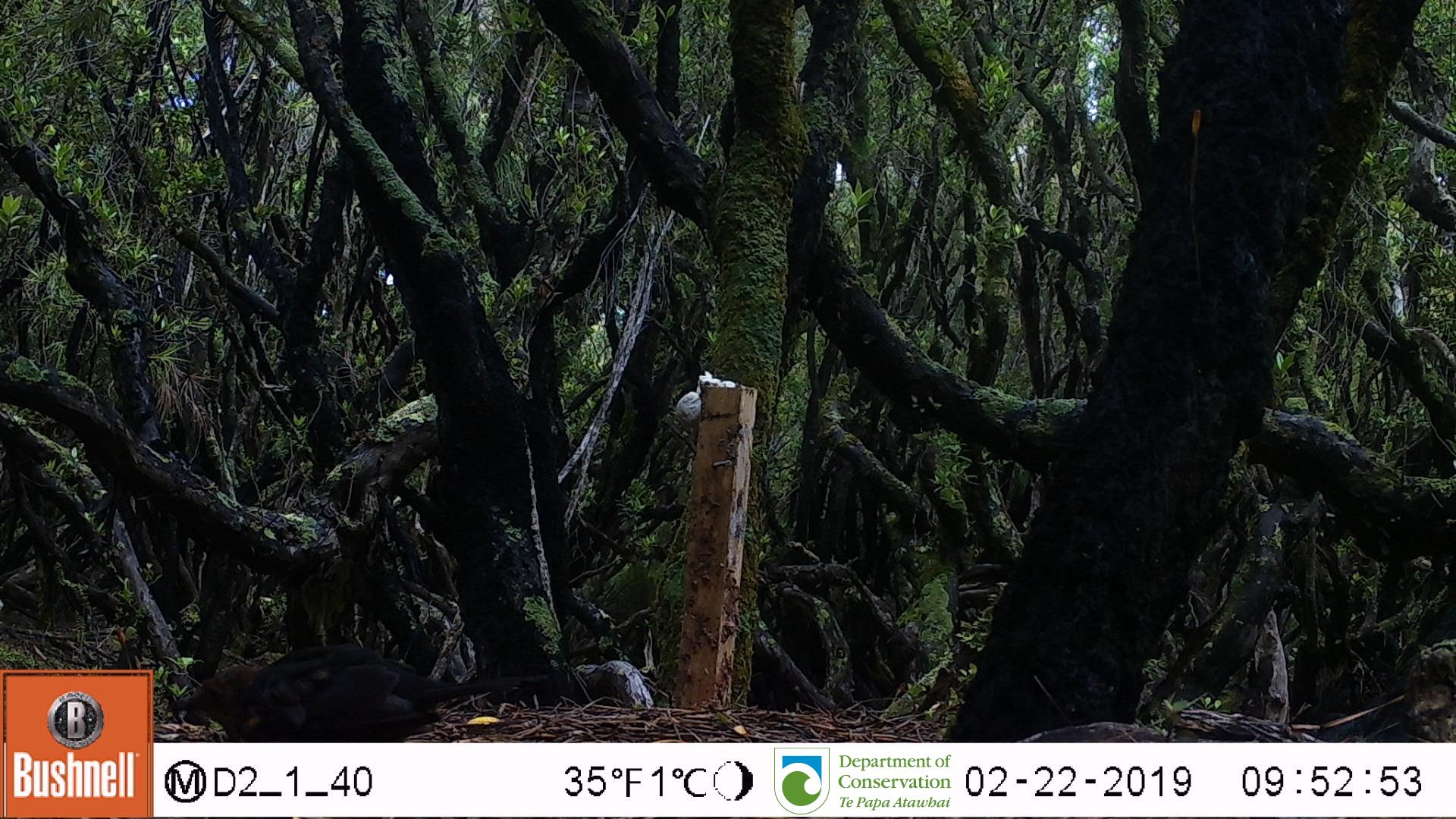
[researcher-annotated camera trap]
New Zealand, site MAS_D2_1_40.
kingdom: Animalia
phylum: Chordata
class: Aves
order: Passeriformes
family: Turdidae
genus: Turdus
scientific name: Turdus merula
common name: eurasian blackbird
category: blackbird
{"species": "blackbird (eurasian blackbird) (Turdus merula)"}